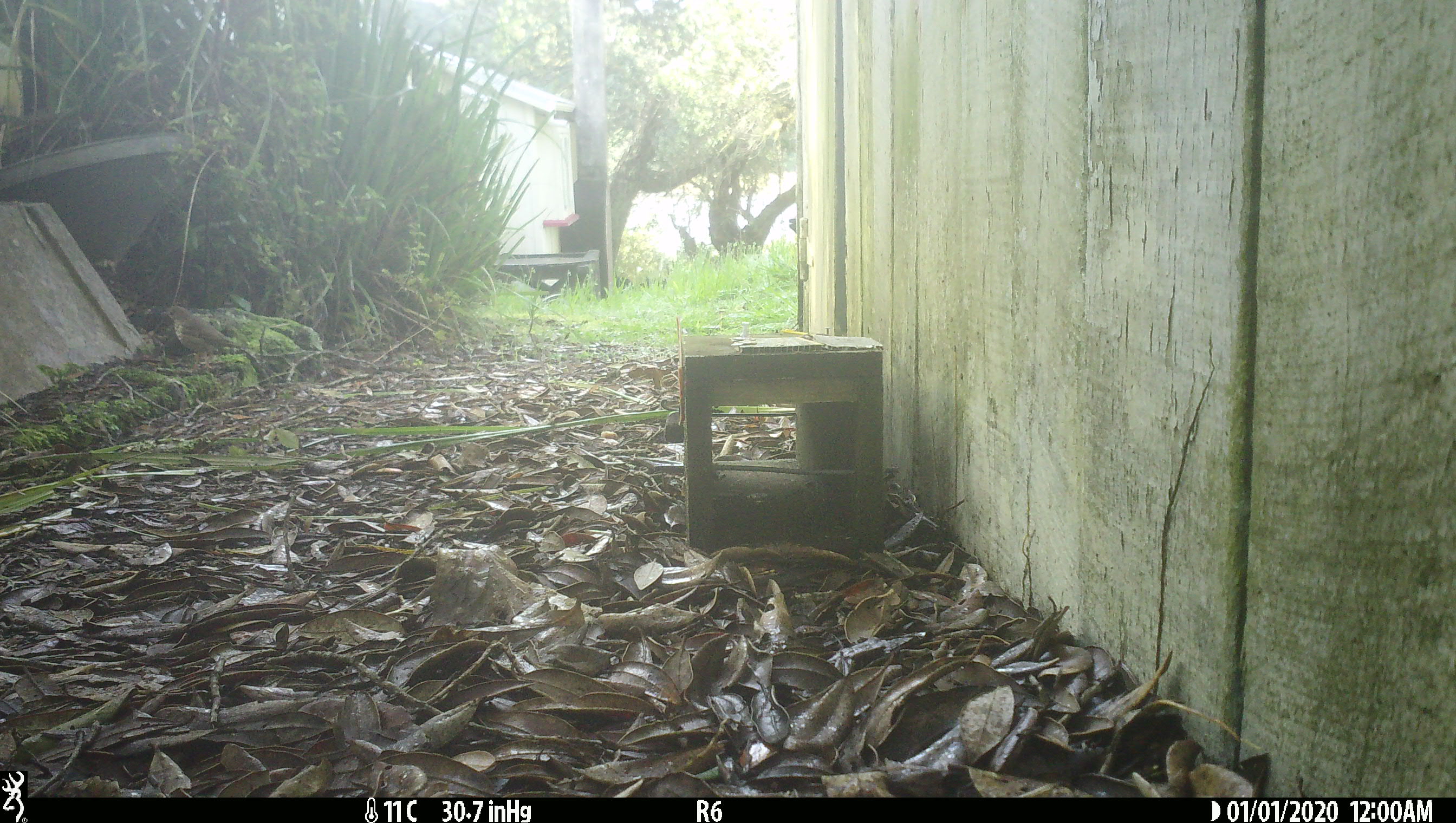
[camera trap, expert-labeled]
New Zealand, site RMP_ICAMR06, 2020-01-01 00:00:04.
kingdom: Animalia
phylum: Chordata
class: Aves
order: Passeriformes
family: Turdidae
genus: Turdus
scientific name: Turdus philomelos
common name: song thrush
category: thrush